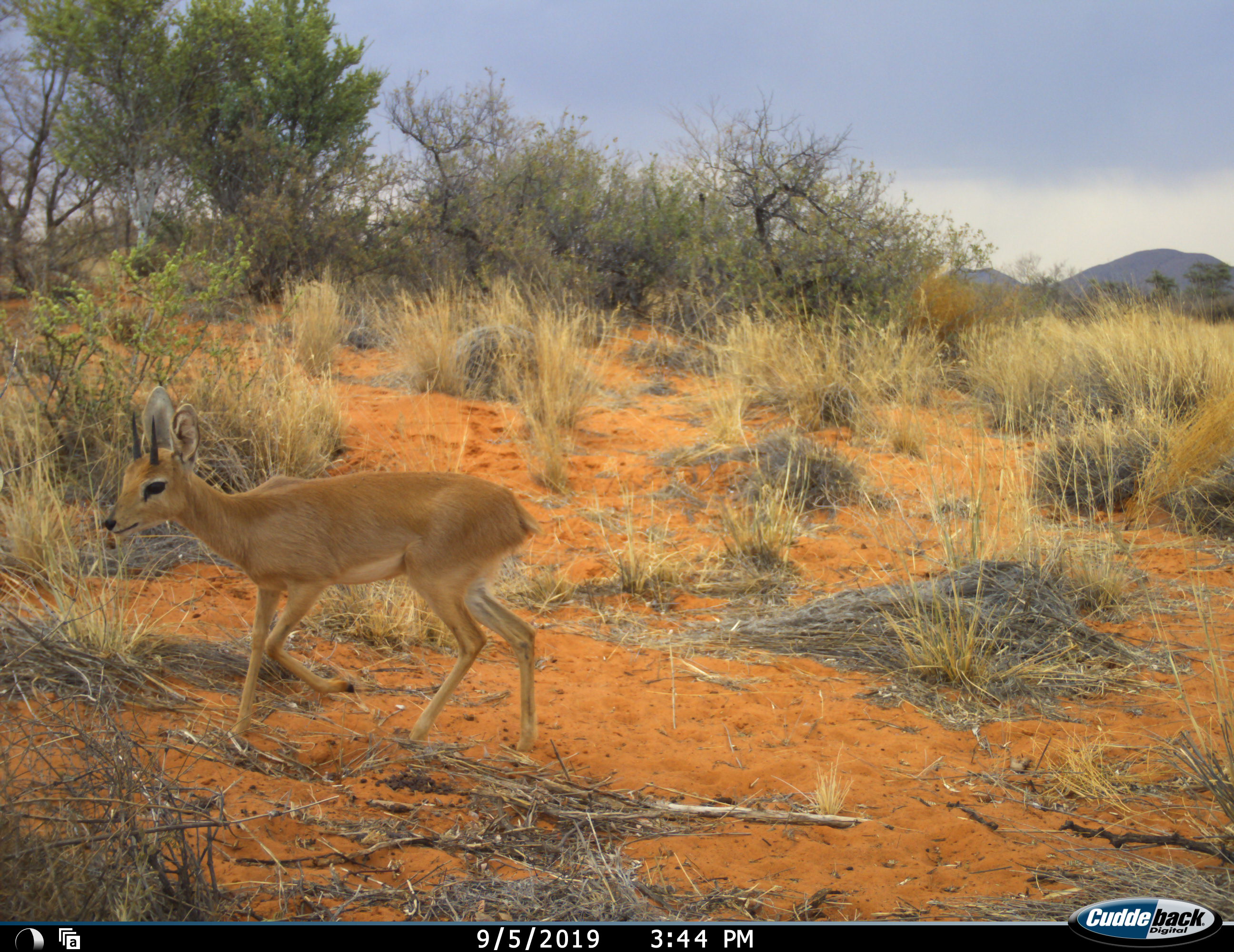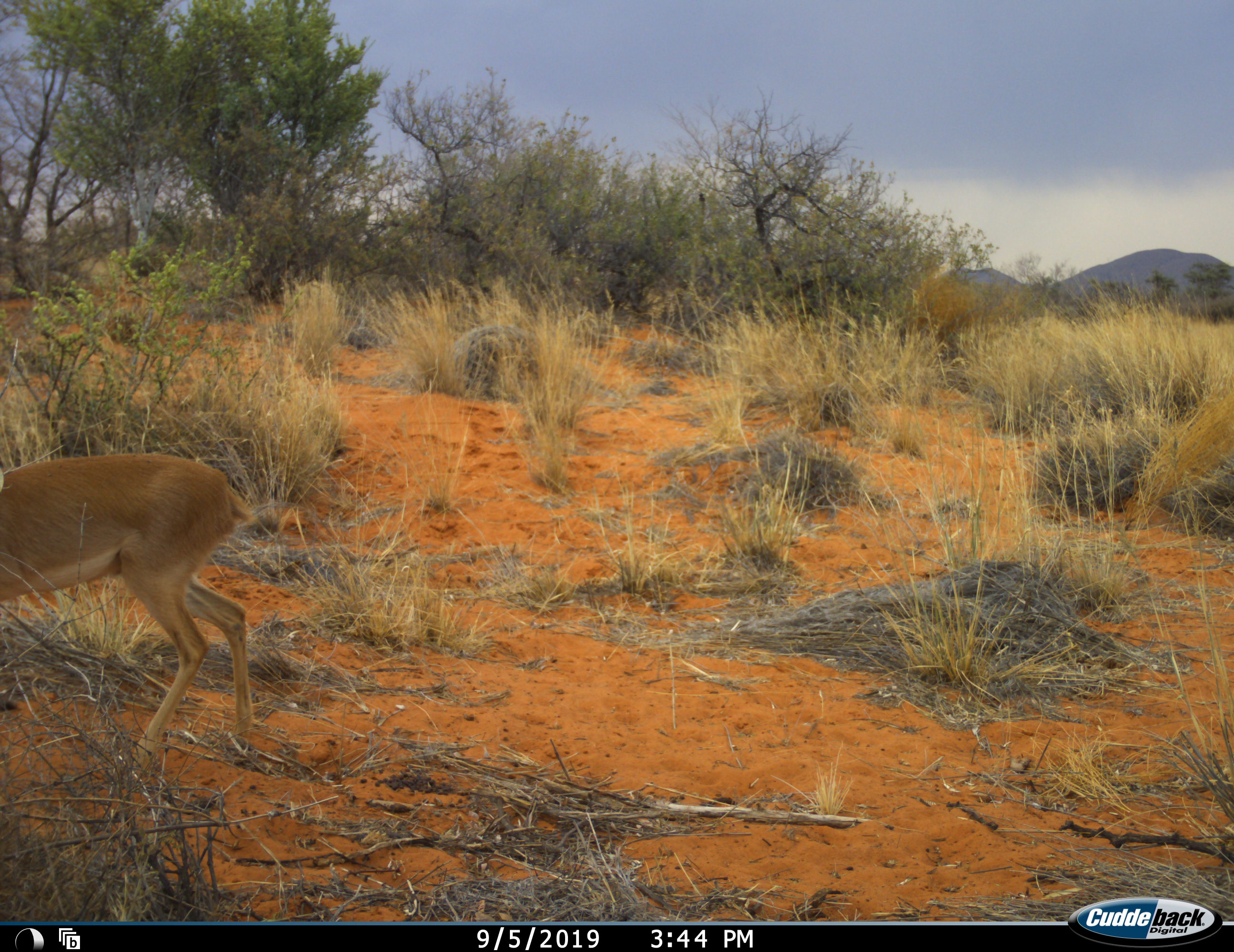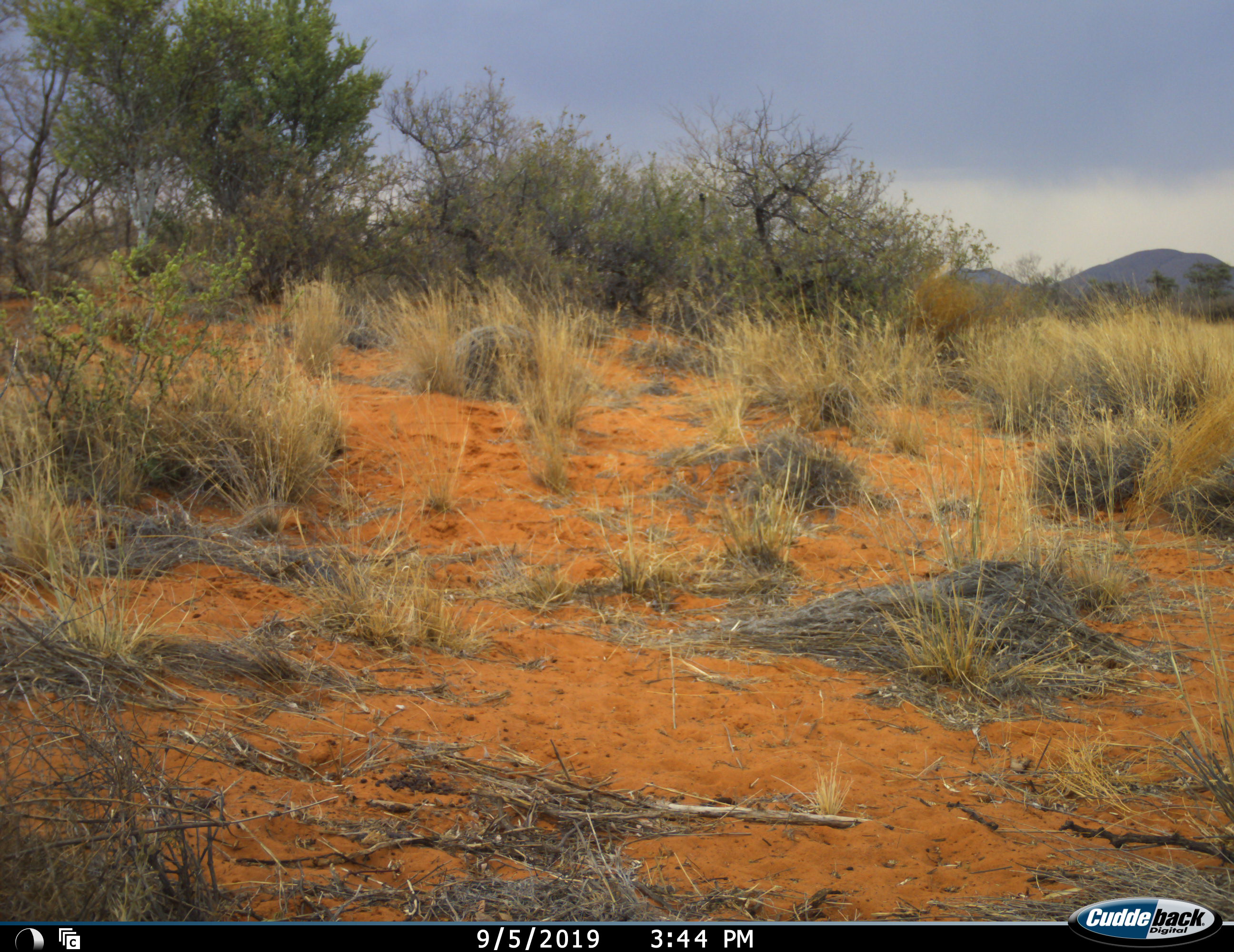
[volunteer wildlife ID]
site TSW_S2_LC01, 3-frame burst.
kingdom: Animalia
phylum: Chordata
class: Mammalia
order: Artiodactyla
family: Bovidae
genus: Raphicerus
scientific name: Raphicerus campestris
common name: steenbok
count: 1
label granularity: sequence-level